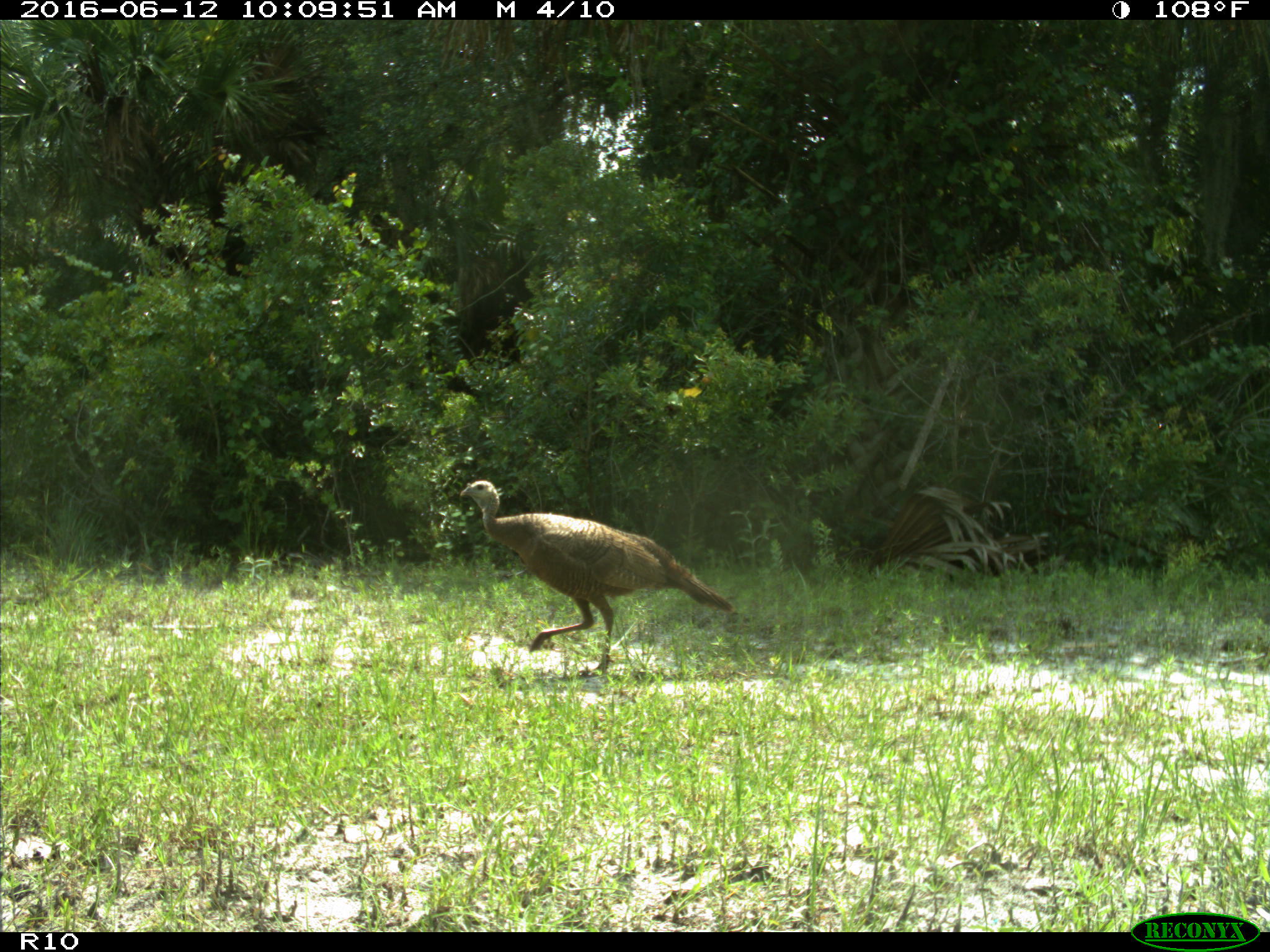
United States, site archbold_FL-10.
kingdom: Animalia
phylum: Chordata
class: Aves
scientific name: Aves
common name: birds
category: unidentified bird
Unidentified bird (birds) (Aves).